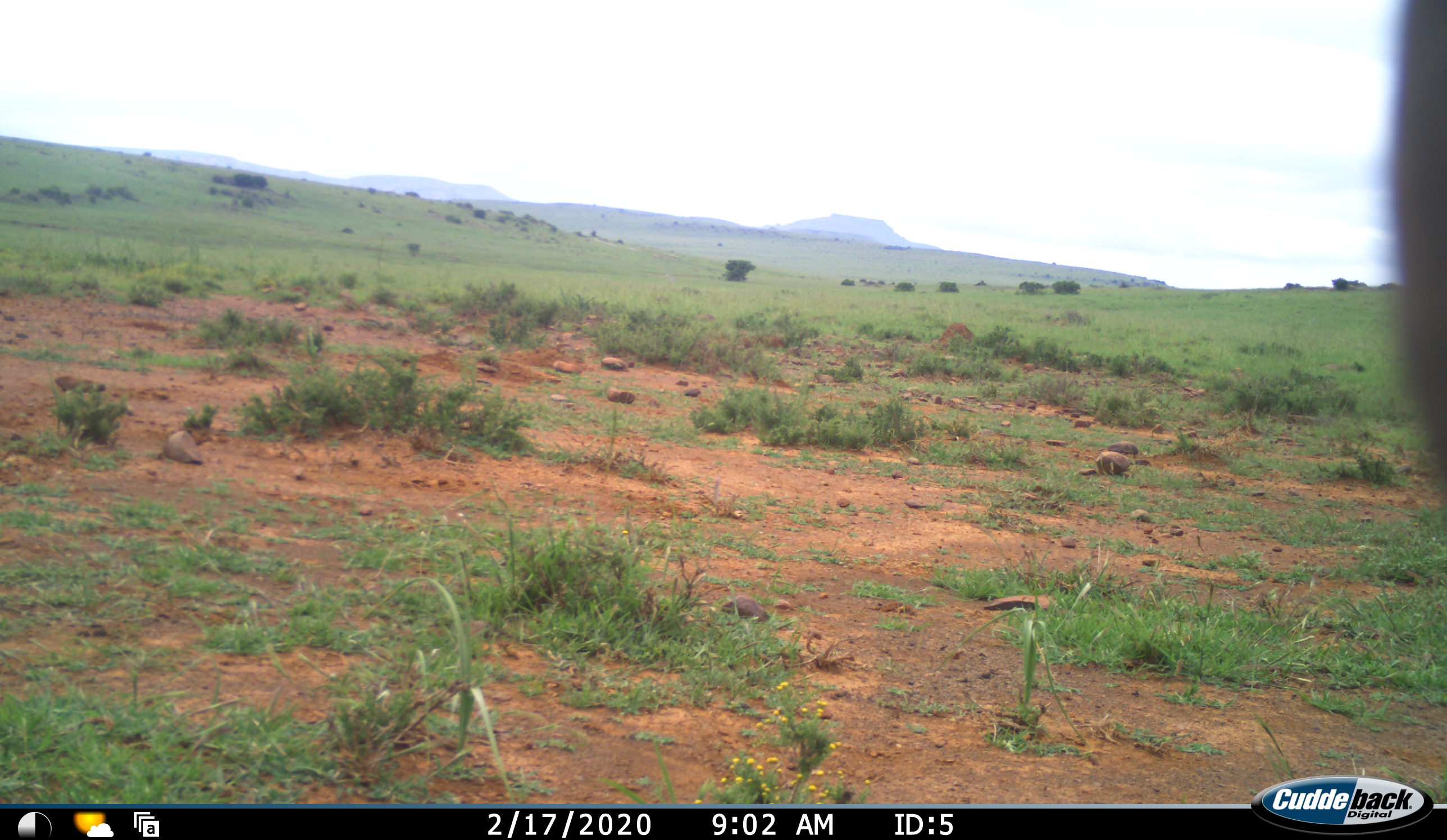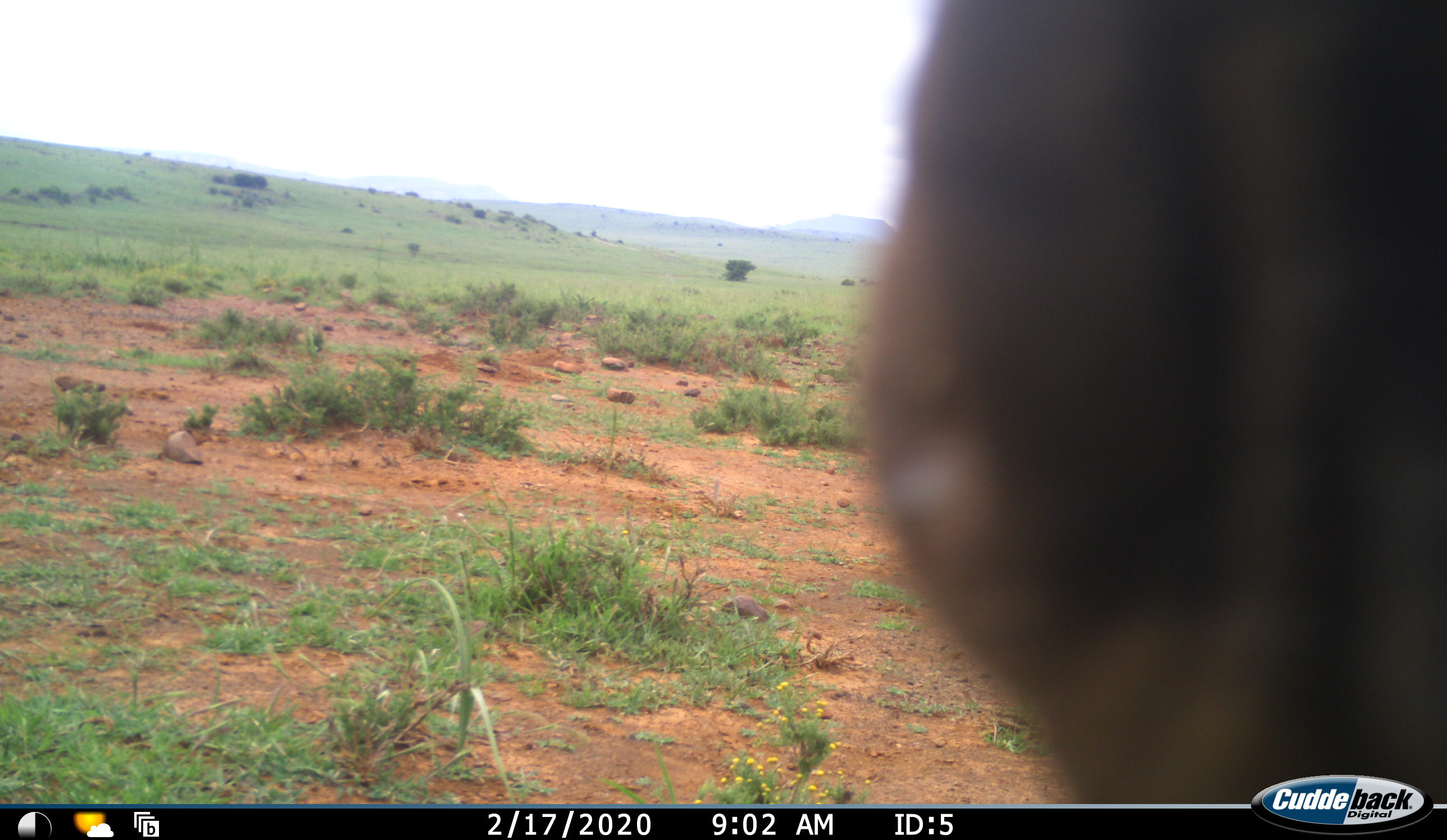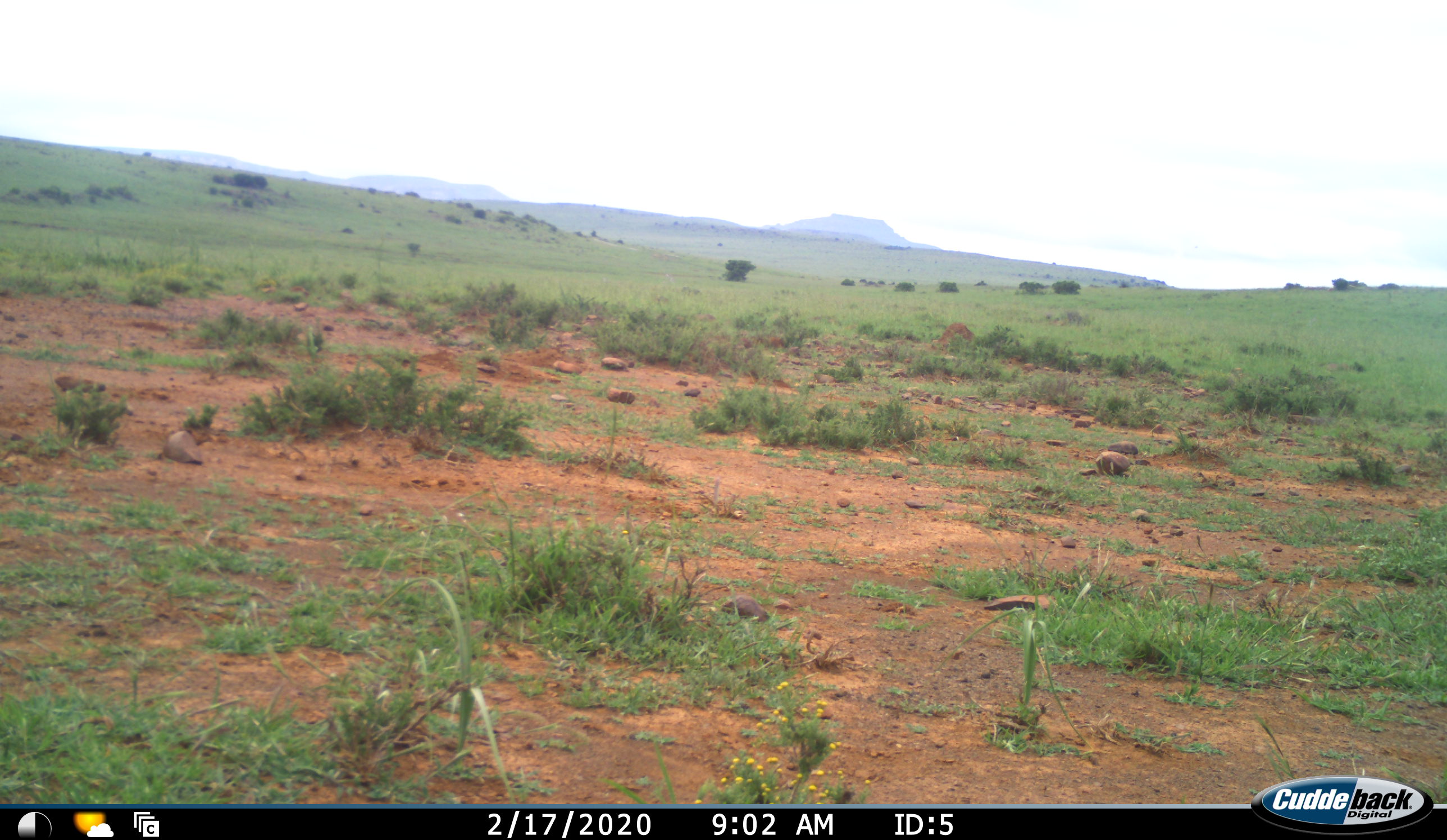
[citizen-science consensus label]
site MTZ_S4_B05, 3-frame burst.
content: unidentified animal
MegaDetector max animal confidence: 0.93